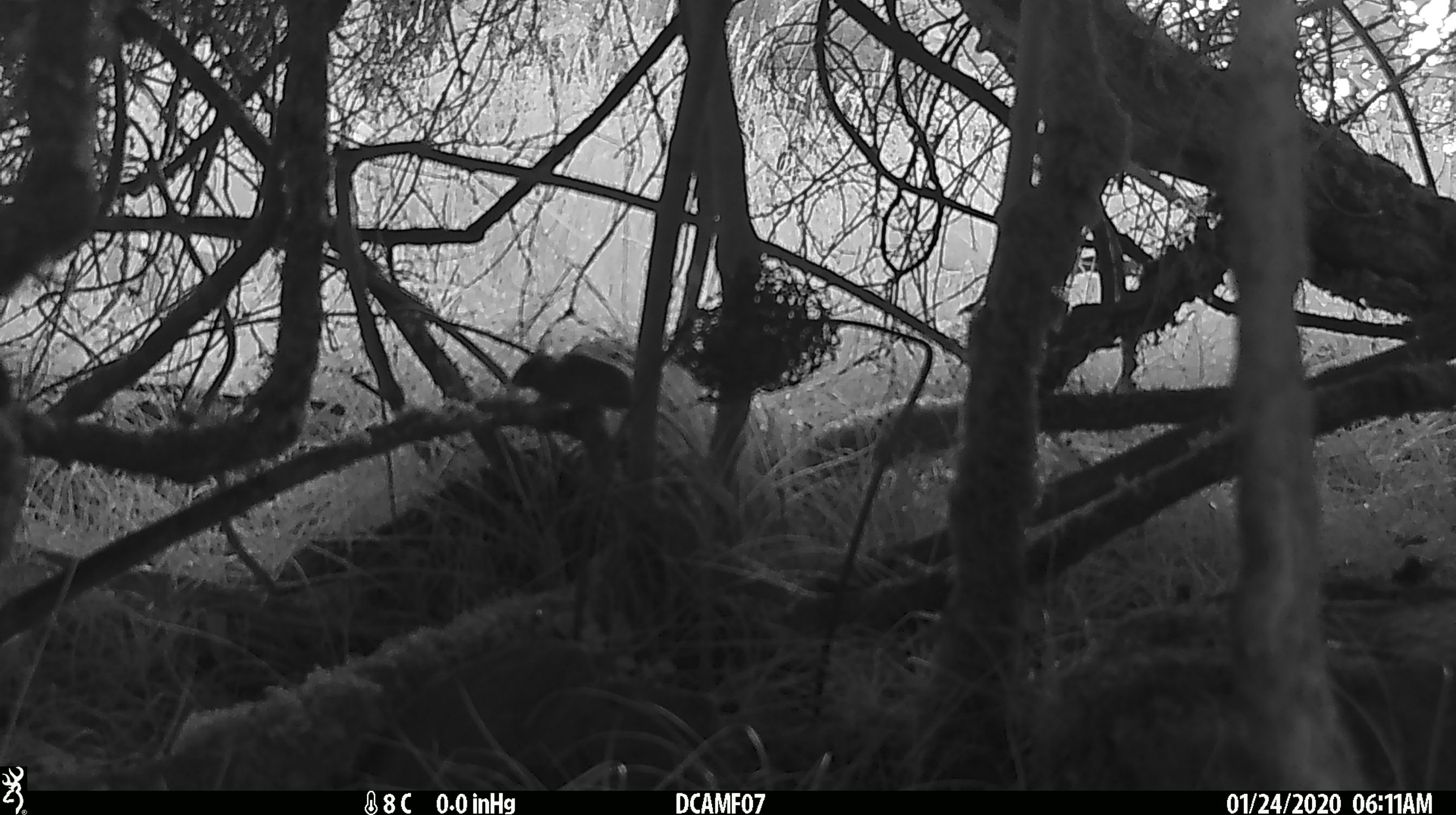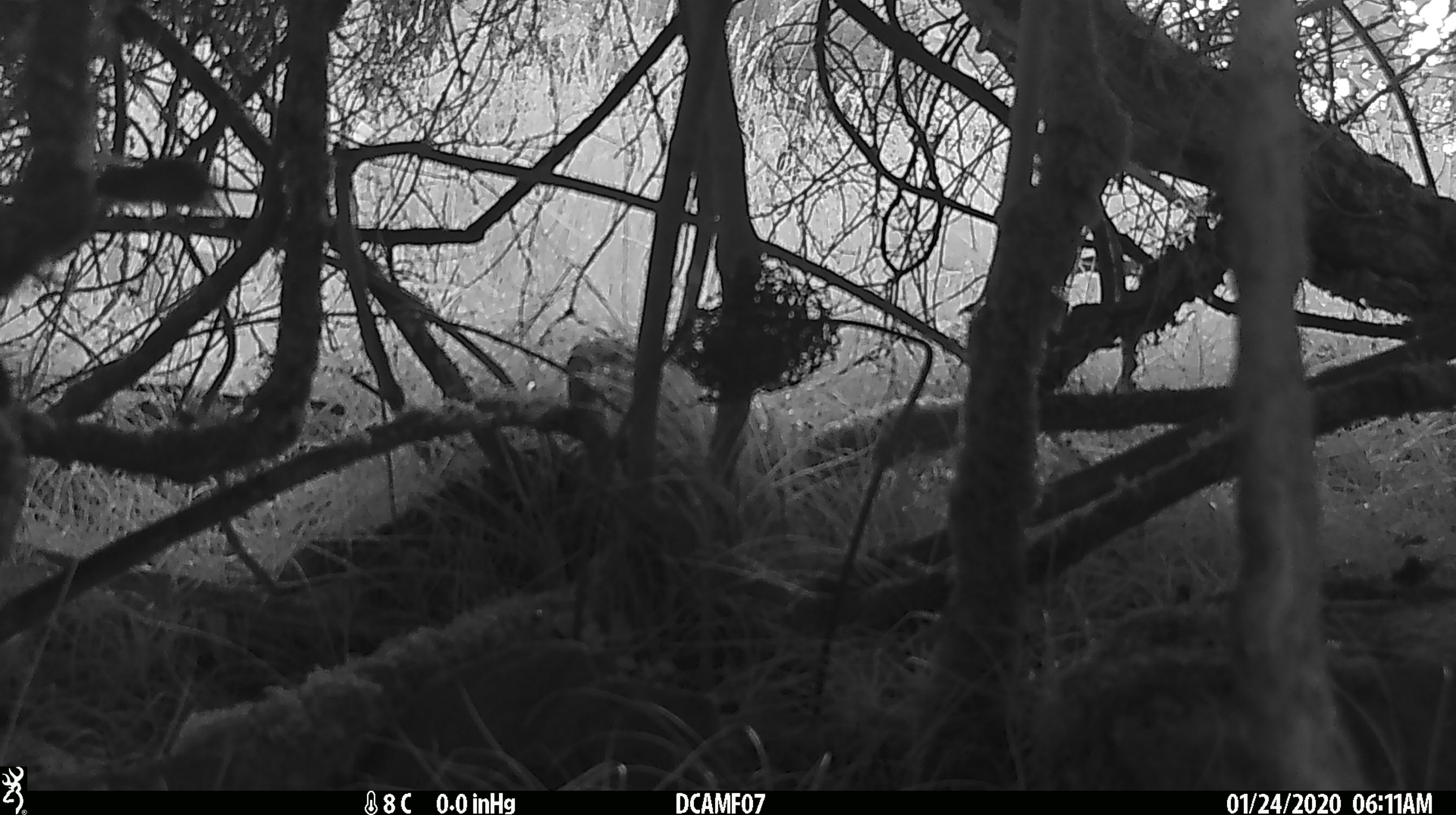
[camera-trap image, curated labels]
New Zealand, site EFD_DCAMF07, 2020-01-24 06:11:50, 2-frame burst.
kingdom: Animalia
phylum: Chordata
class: Mammalia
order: Rodentia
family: Muridae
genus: Mus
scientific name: Mus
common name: mouse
Mouse (Mus).